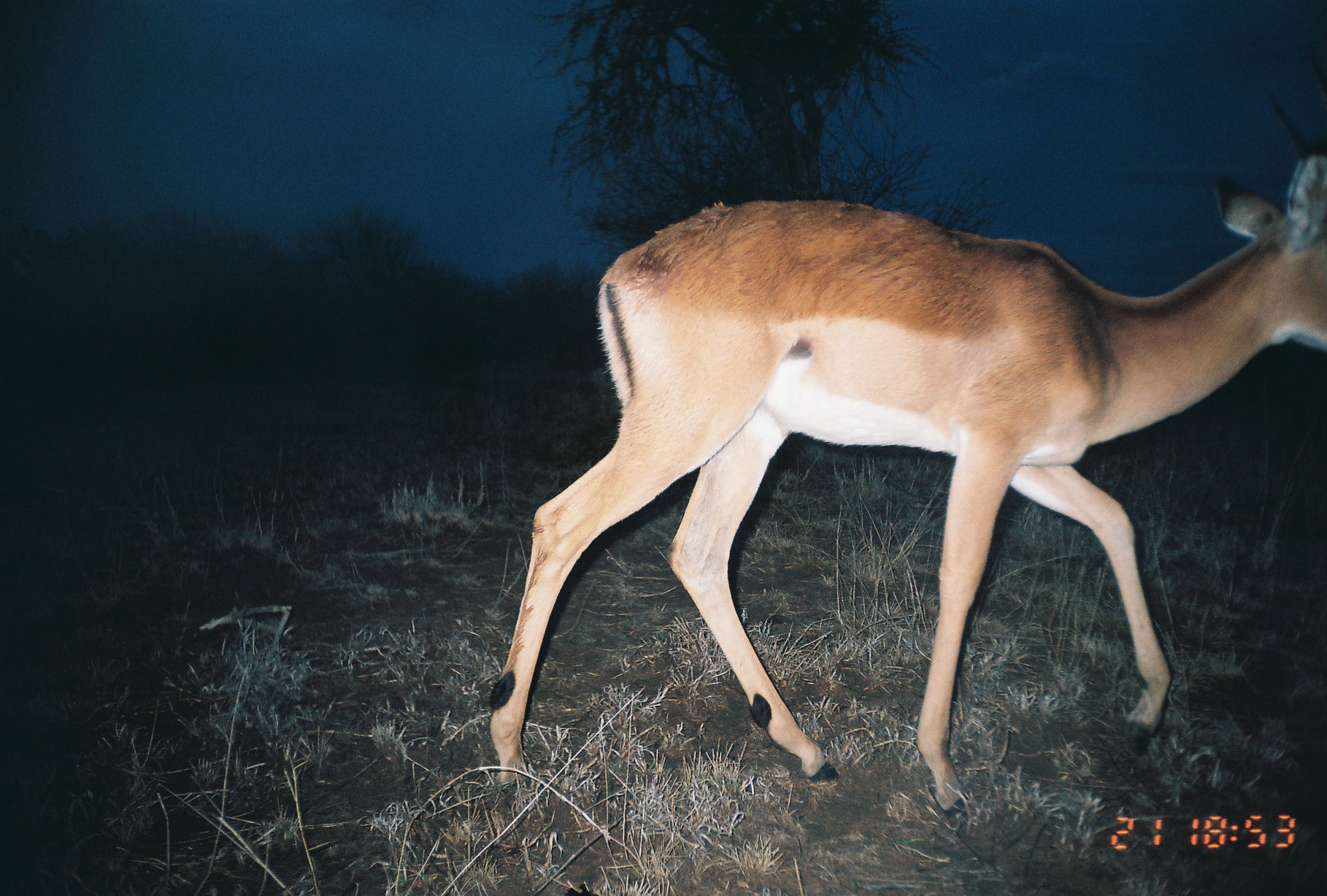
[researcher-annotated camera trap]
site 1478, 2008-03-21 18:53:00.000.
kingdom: Animalia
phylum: Chordata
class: Mammalia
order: Artiodactyla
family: Bovidae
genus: Aepyceros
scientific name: Aepyceros melampus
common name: impala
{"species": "Aepyceros melampus (impala)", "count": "1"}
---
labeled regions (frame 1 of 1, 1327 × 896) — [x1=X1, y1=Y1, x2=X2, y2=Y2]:
aepyceros melampus: [x1=488, y1=45, x2=1327, y2=819]